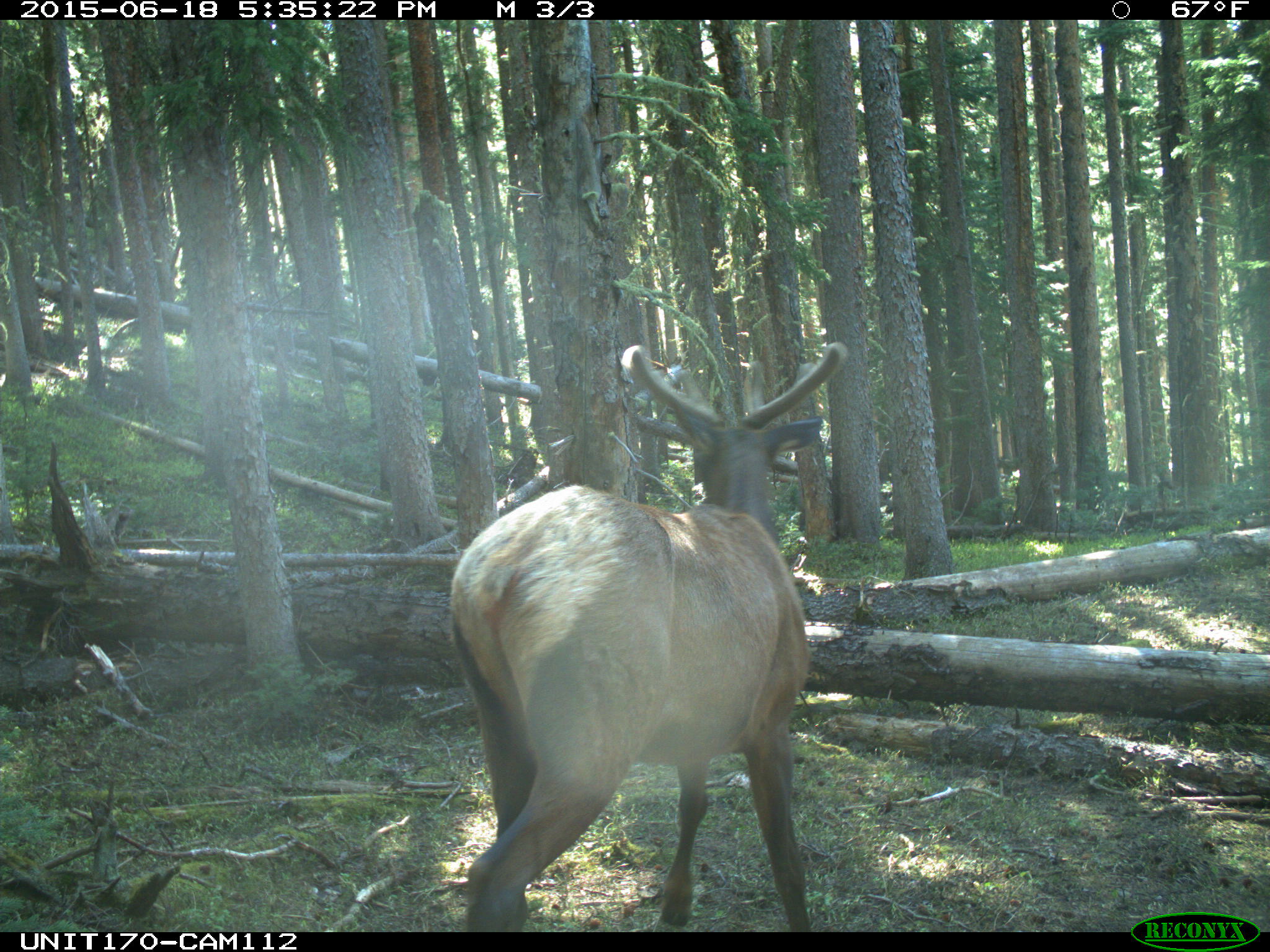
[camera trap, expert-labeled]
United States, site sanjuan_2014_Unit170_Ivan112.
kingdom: Animalia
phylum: Chordata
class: Mammalia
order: Artiodactyla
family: Cervidae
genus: Cervus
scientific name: Cervus elaphus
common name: red deer